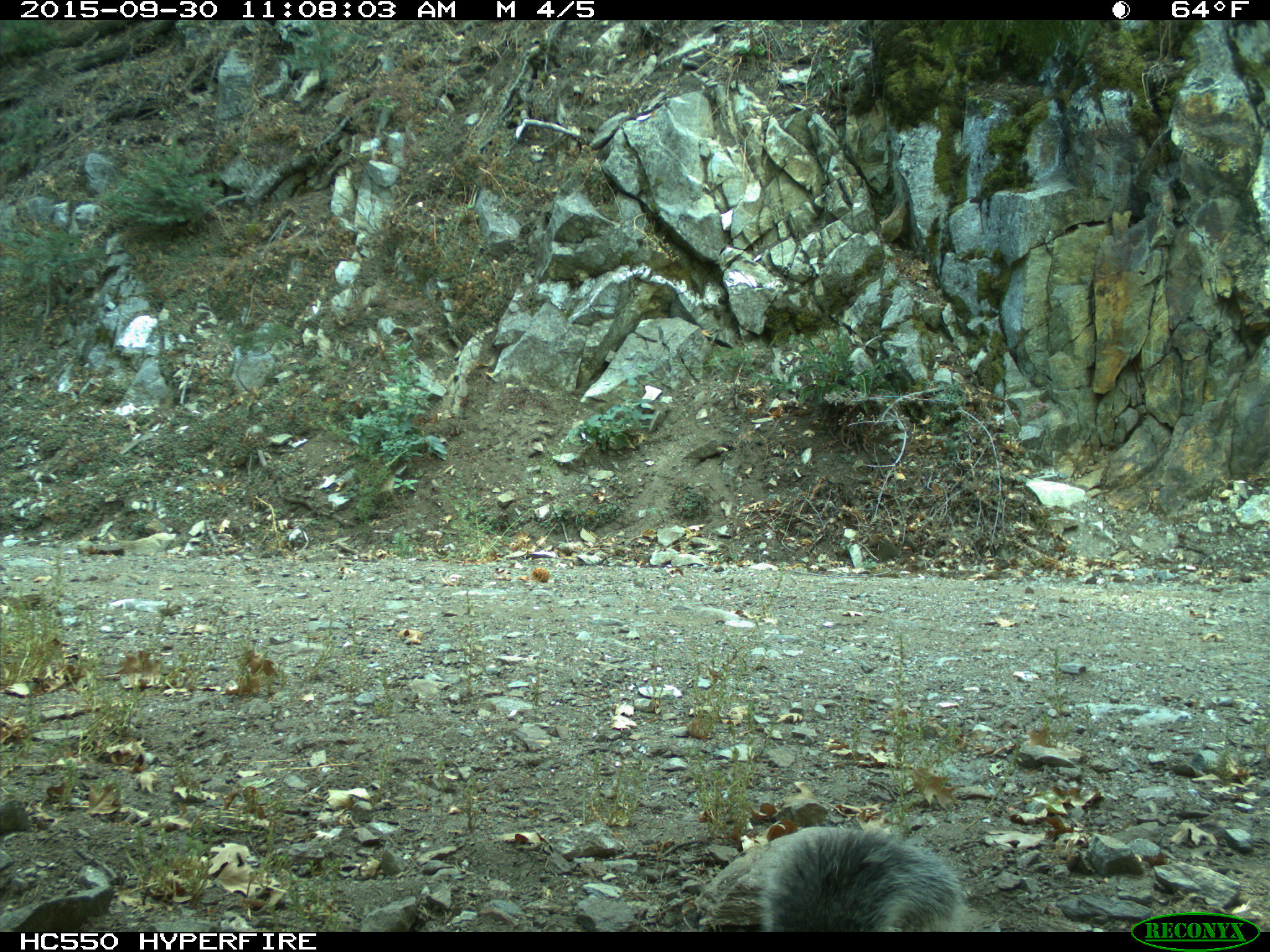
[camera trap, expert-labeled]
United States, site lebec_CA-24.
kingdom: Animalia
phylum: Chordata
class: Mammalia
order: Rodentia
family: Sciuridae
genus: Sciurus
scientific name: Sciurus carolinensis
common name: eastern gray squirrel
Sciurus carolinensis (eastern gray squirrel).